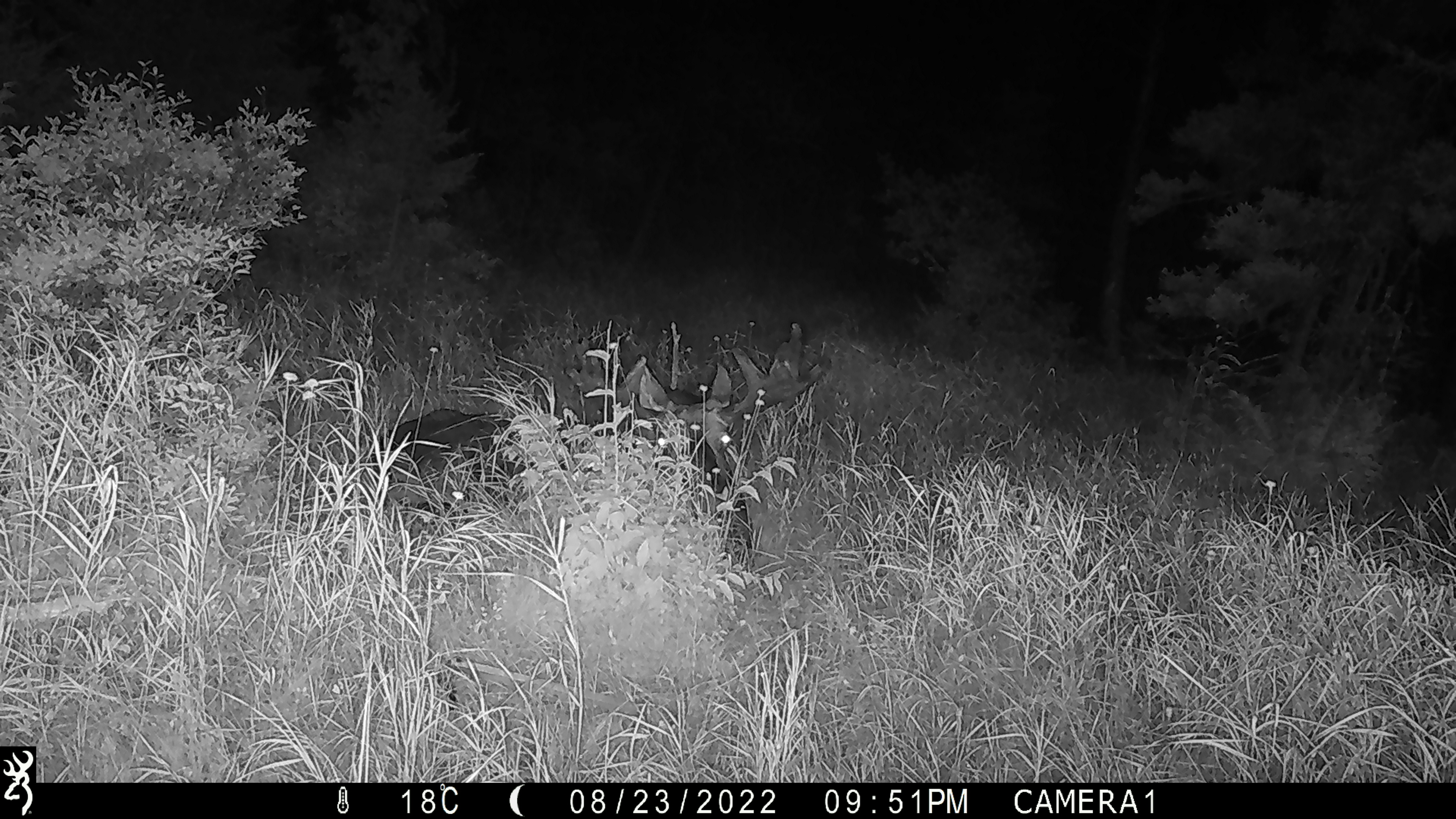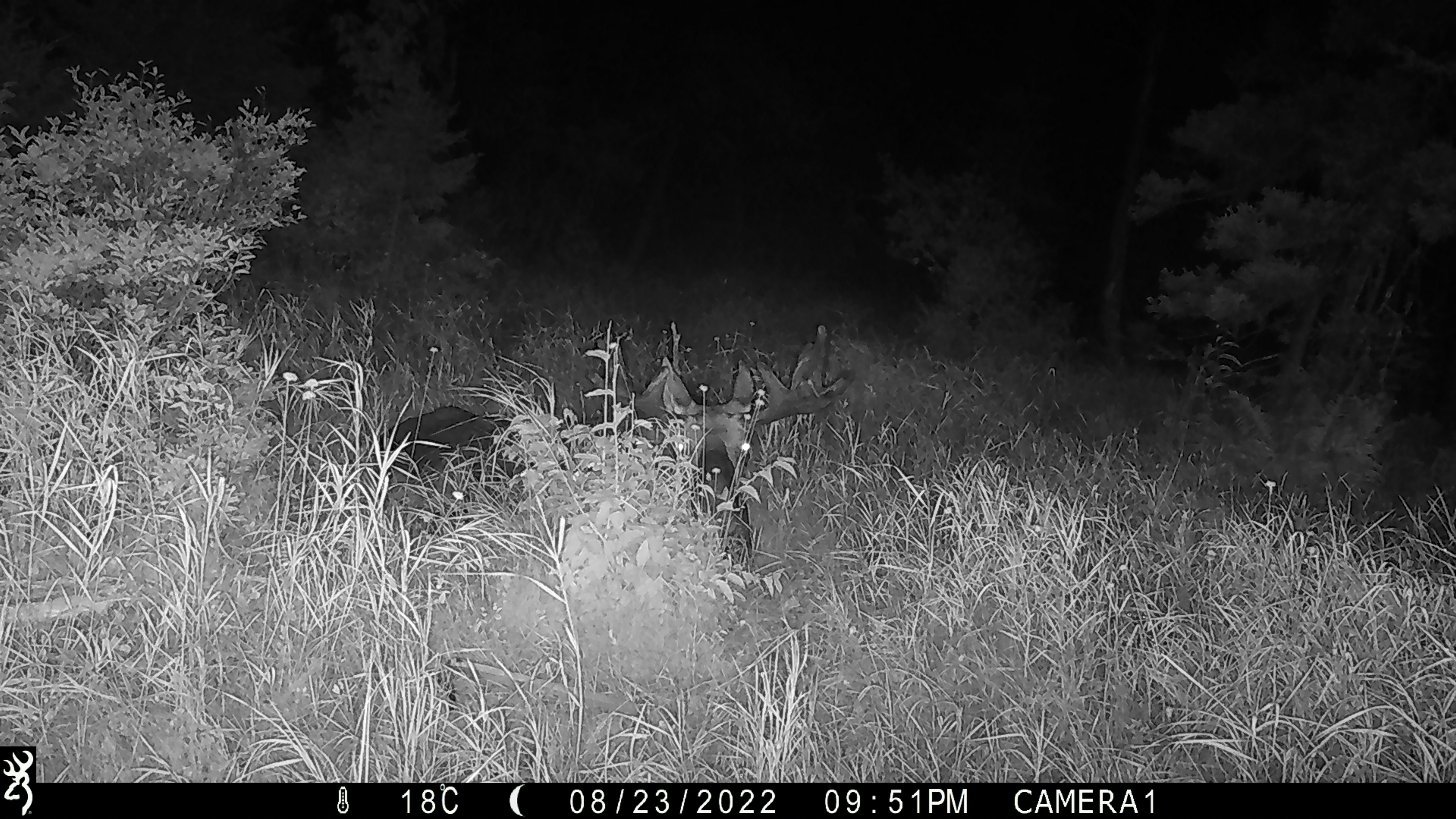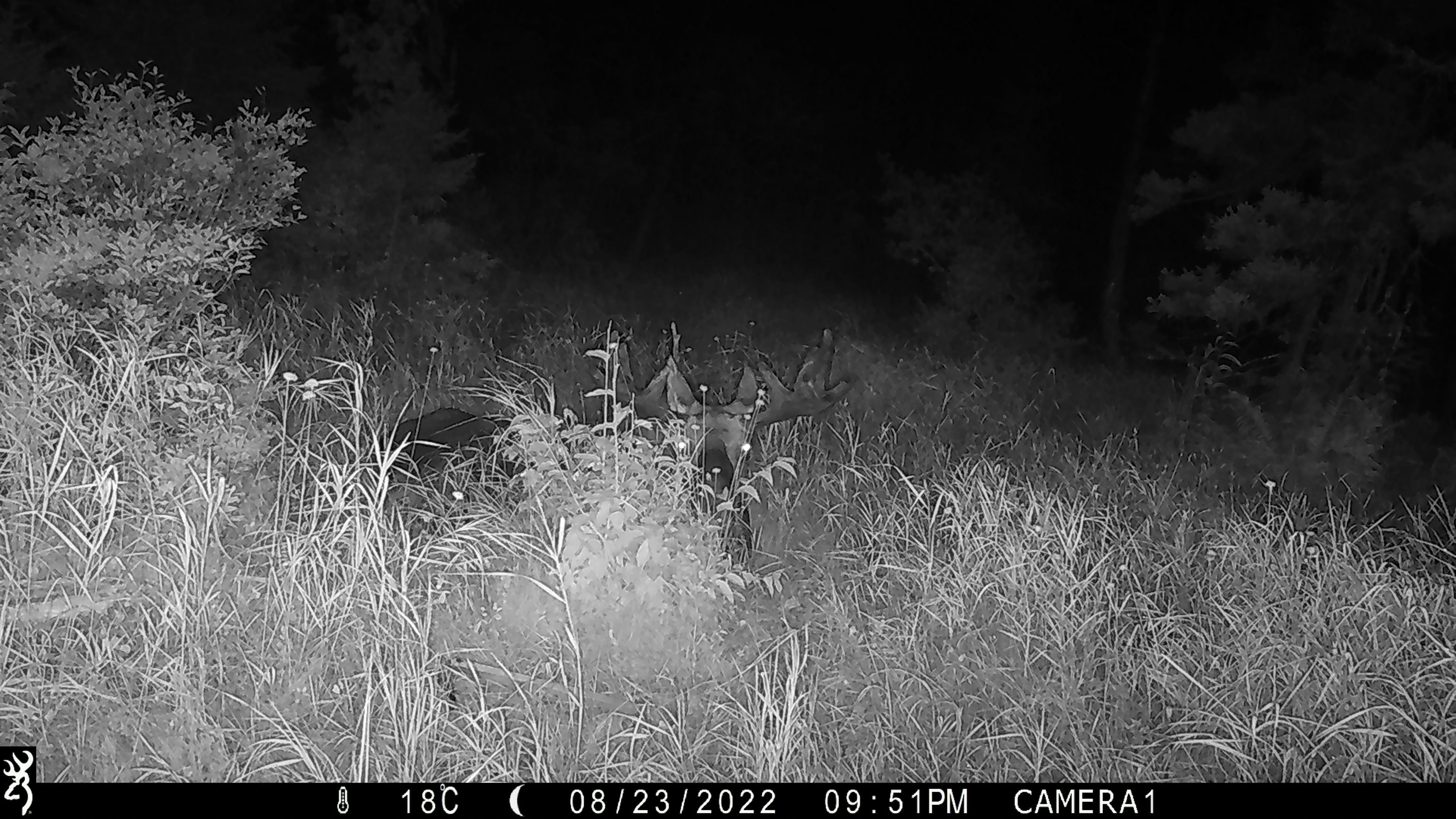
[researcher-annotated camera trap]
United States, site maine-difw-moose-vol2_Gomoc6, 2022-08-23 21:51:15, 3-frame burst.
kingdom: Animalia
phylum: Chordata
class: Mammalia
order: Artiodactyla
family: Cervidae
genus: Alces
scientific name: Alces alces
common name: moose